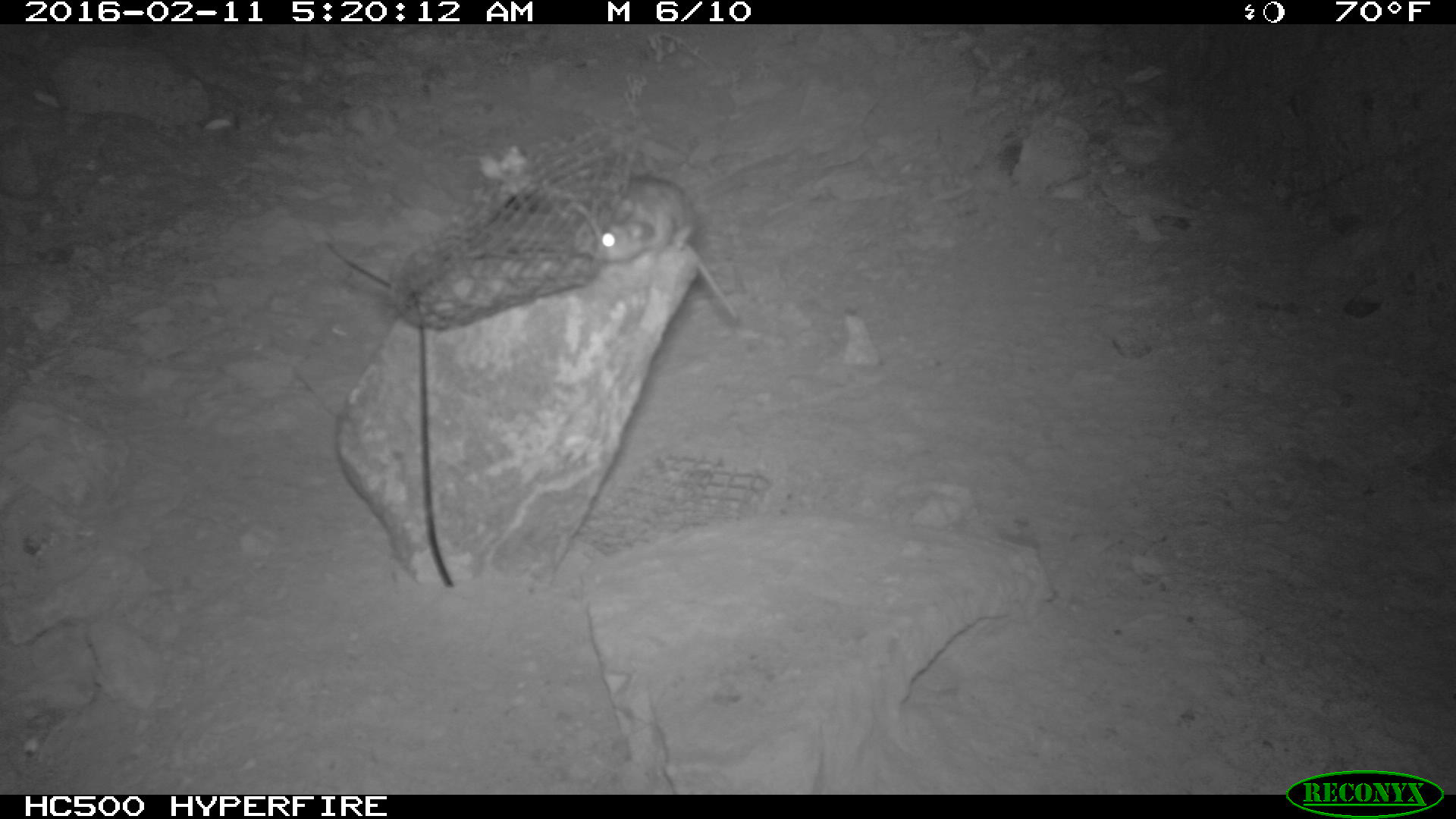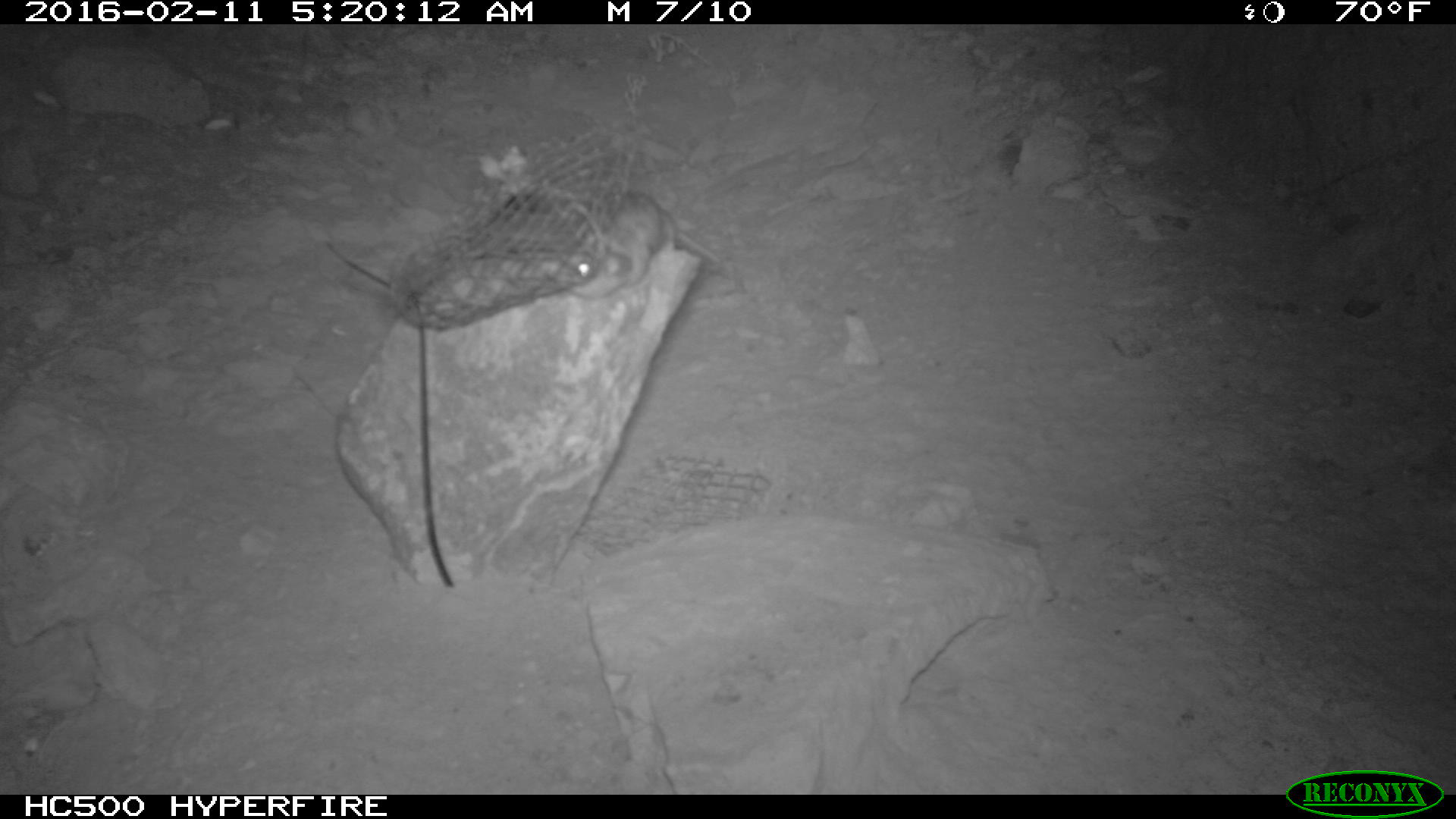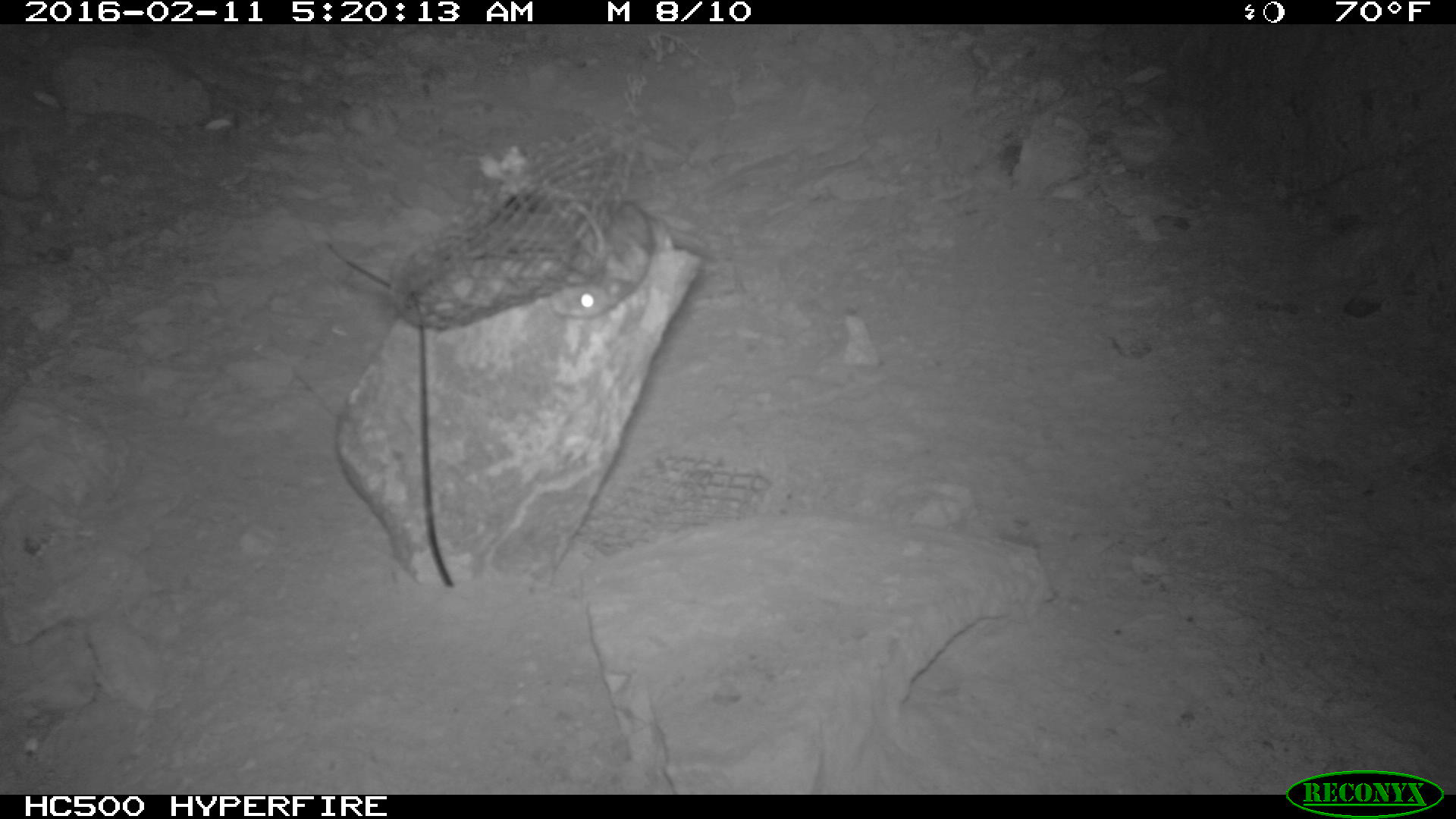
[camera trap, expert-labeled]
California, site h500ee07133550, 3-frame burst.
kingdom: Animalia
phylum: Chordata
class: Mammalia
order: Rodentia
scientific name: Rodentia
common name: rodent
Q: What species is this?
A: Rodent (Rodentia).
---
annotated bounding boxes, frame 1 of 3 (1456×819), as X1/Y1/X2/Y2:
rodent: 592/177/738/320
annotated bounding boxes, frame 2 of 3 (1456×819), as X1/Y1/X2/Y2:
rodent: 567/190/722/299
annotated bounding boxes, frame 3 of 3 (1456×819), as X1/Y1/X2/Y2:
rodent: 547/192/710/321